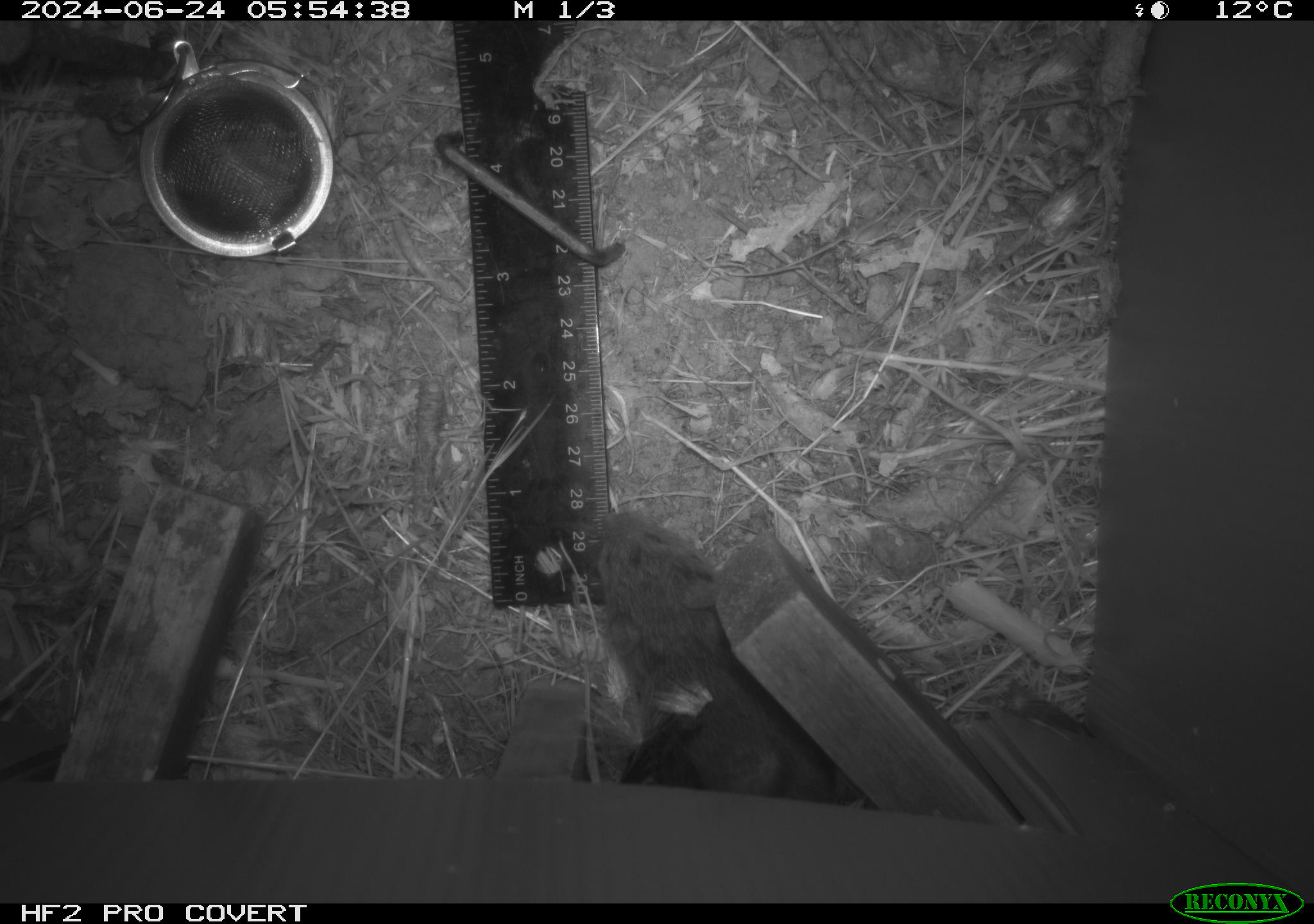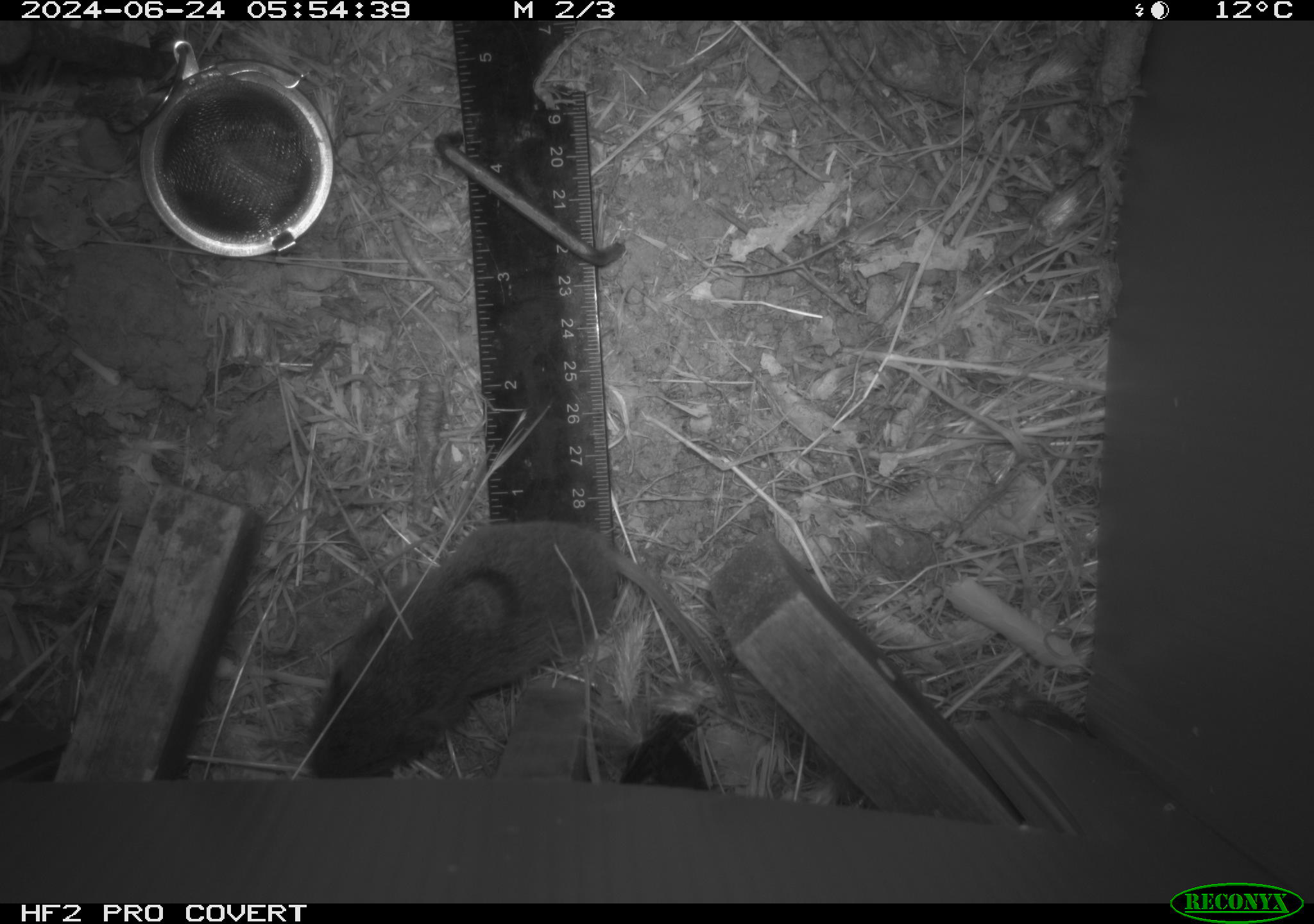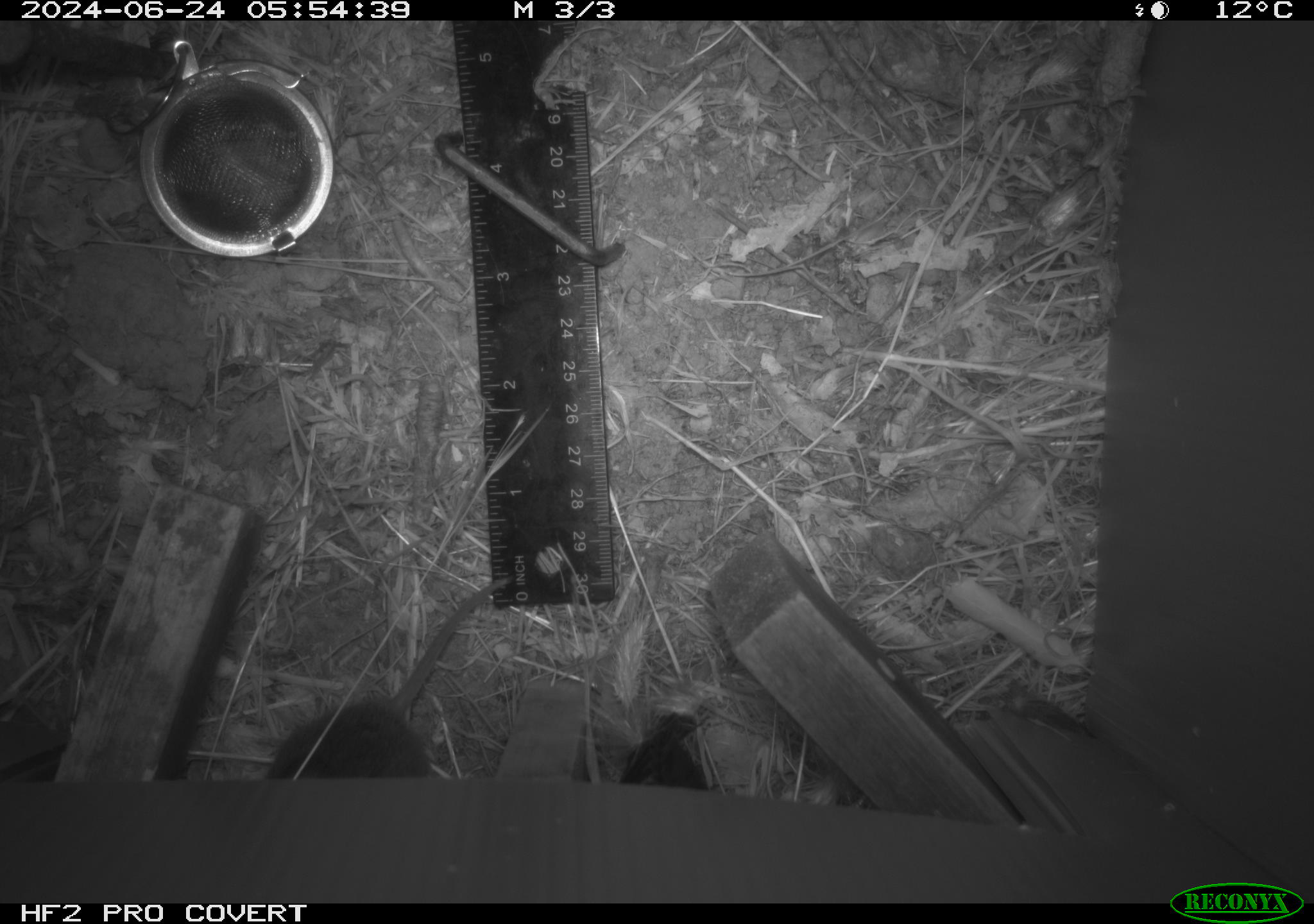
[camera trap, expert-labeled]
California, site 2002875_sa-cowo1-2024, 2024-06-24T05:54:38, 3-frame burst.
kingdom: Animalia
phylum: Chordata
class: Mammalia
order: Rodentia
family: Cricetidae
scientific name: Arvicolinae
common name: voles, lemmings, and muskrats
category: arvicolinae subfamily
Arvicolinae subfamily (voles, lemmings, and muskrats) (Arvicolinae).